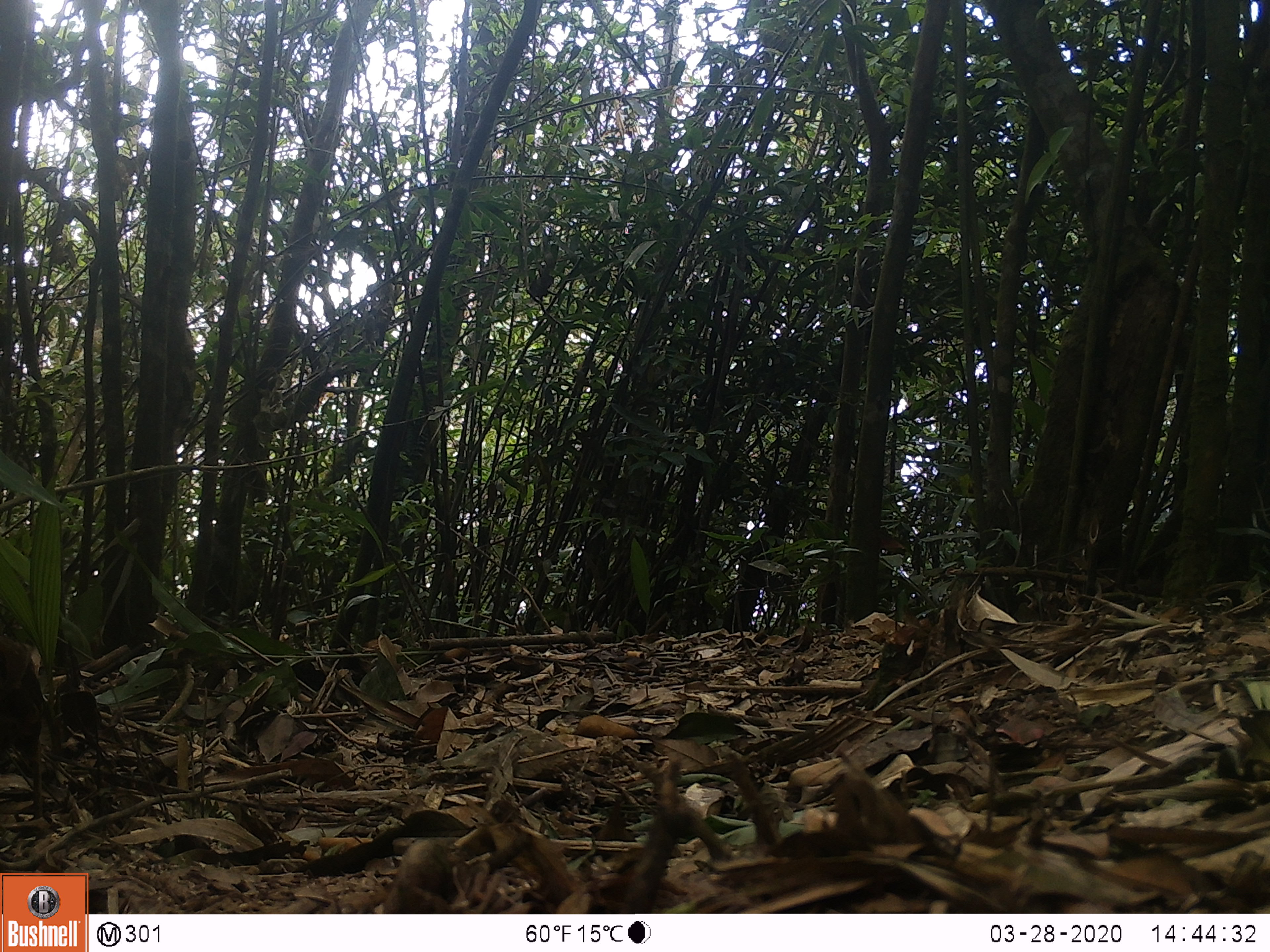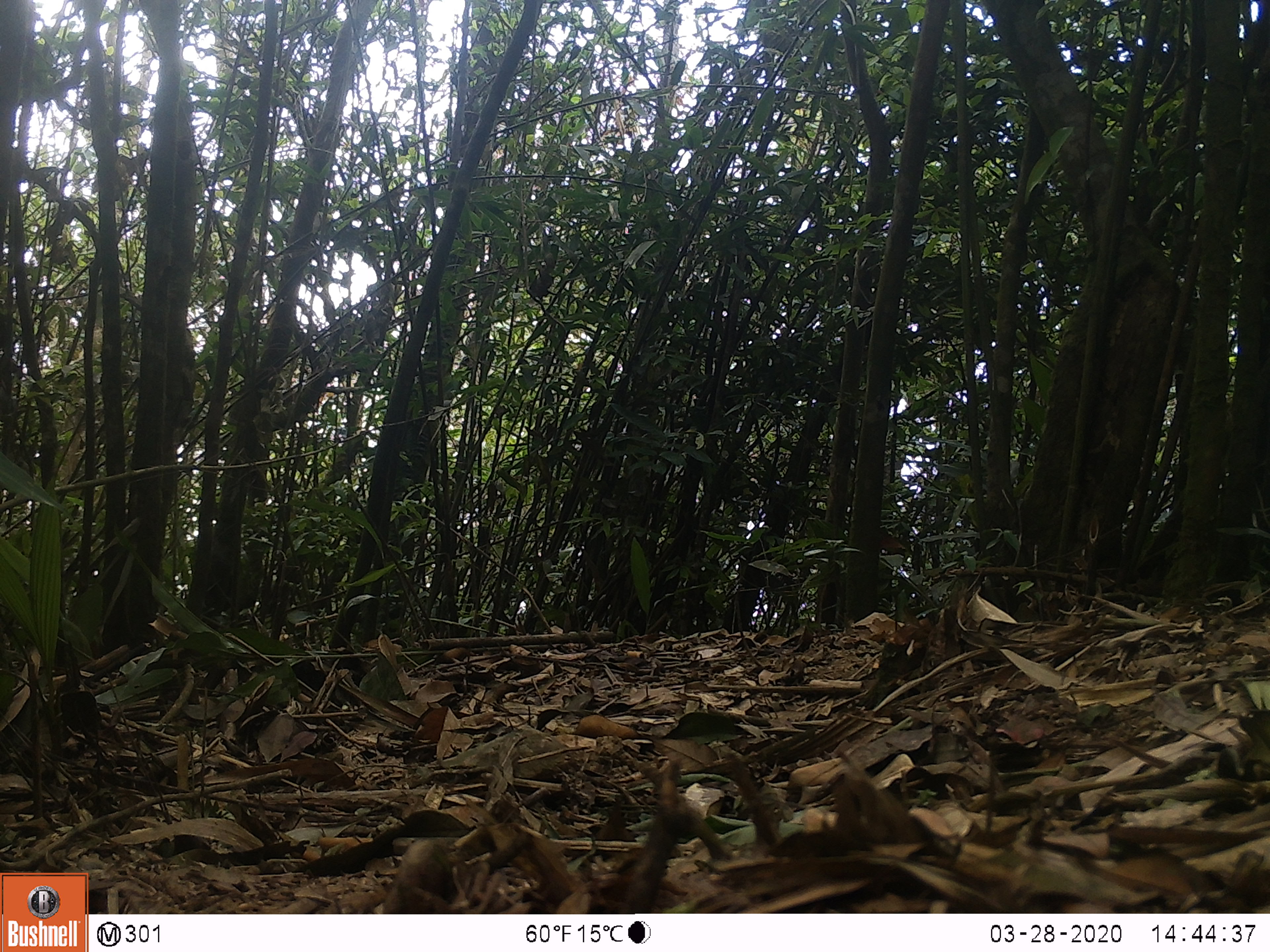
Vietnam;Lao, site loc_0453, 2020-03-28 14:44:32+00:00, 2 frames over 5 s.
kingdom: Animalia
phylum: Chordata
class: Aves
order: Galliformes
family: Phasianidae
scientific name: Phasianidae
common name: partridge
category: unidentified partridge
Unidentified partridge (partridge) (Phasianidae). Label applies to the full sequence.